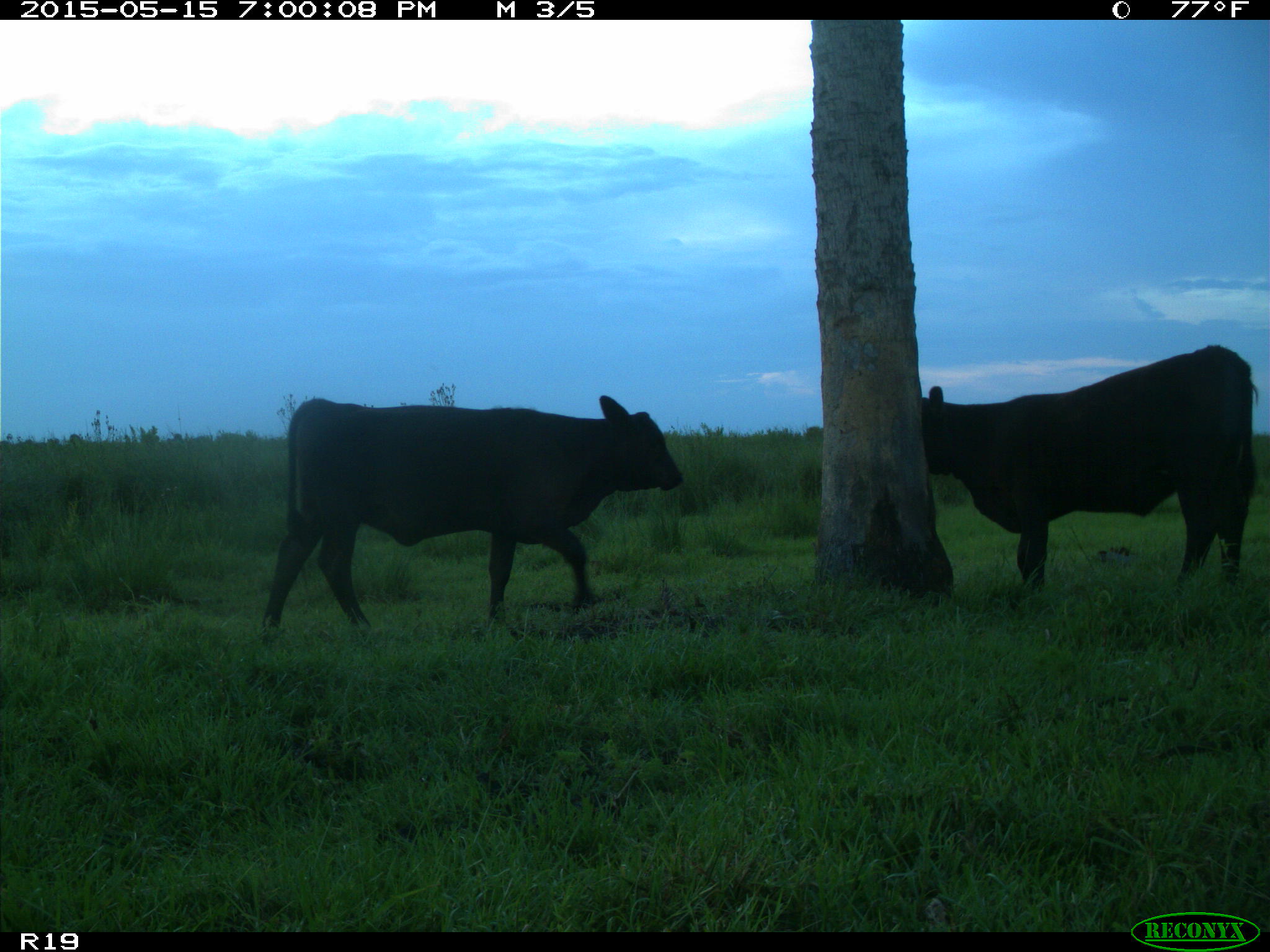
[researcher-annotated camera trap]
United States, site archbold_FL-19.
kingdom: Animalia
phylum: Chordata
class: Mammalia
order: Artiodactyla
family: Bovidae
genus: Bos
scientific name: Bos taurus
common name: domestic cow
Bos taurus (domestic cow).